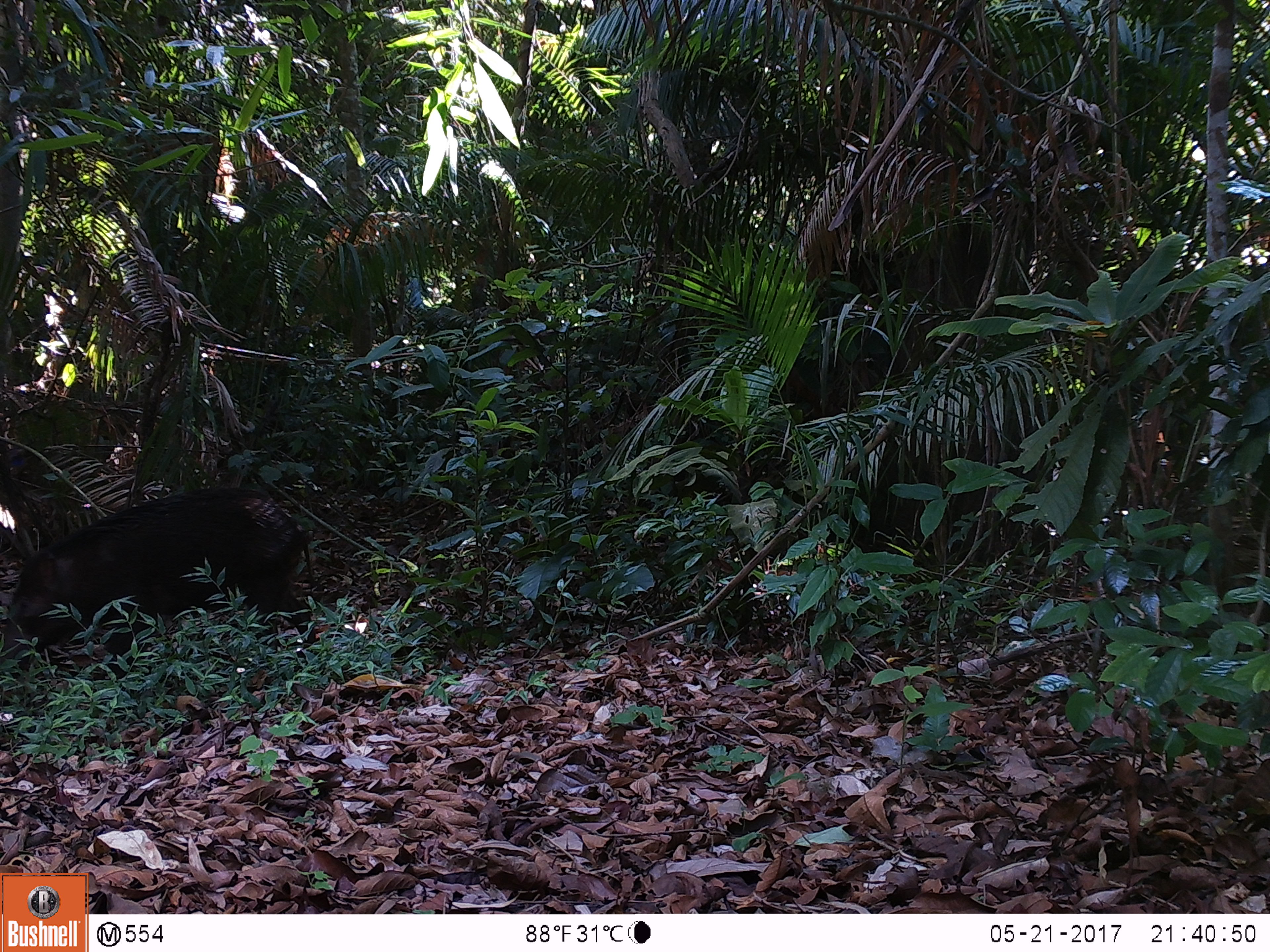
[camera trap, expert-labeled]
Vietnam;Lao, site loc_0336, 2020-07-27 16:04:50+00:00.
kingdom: Animalia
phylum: Chordata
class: Mammalia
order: Artiodactyla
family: Suidae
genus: Sus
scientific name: Sus scrofa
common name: eurasian wild pig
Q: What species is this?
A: Eurasian wild pig (Sus scrofa).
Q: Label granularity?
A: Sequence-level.